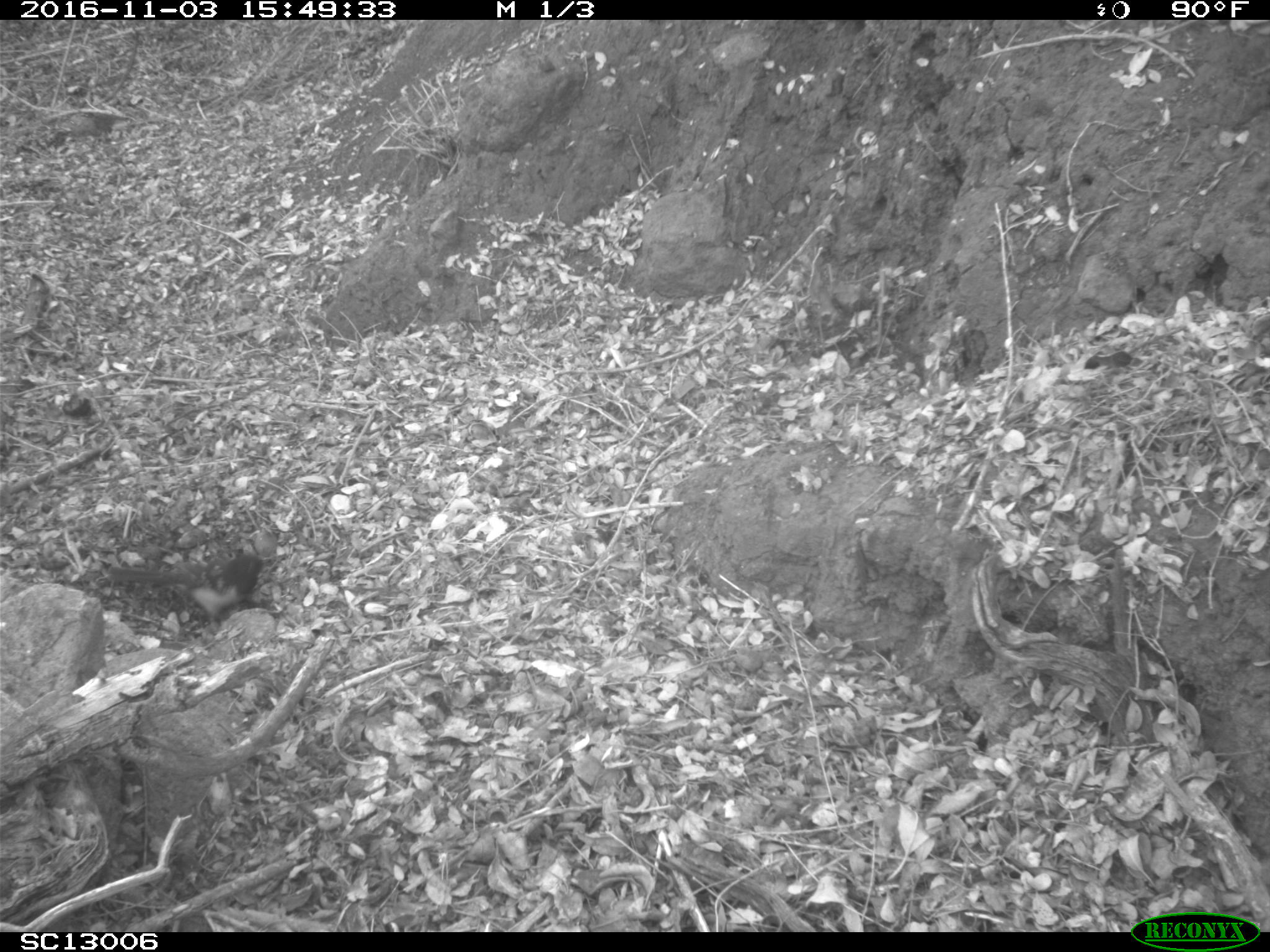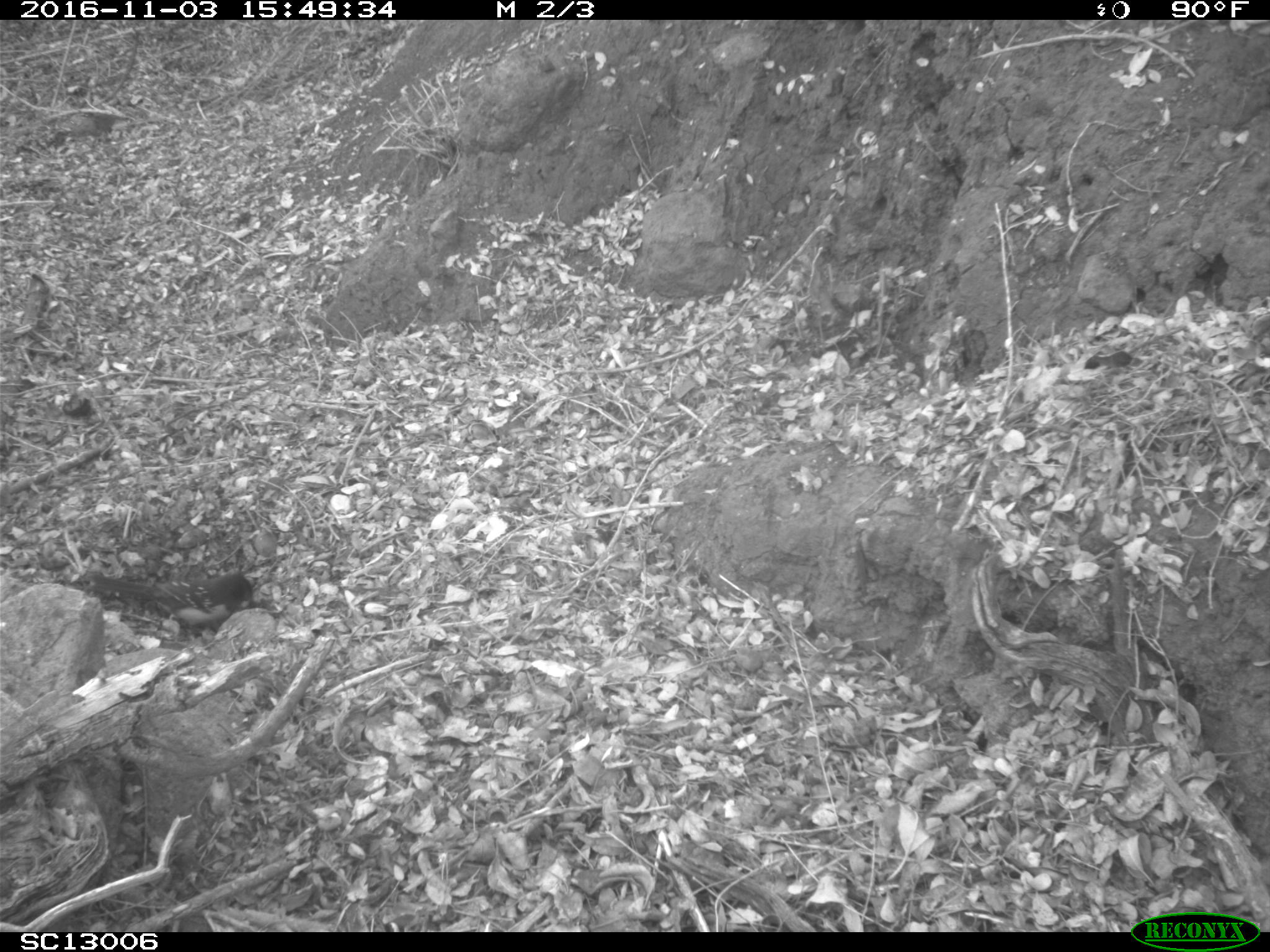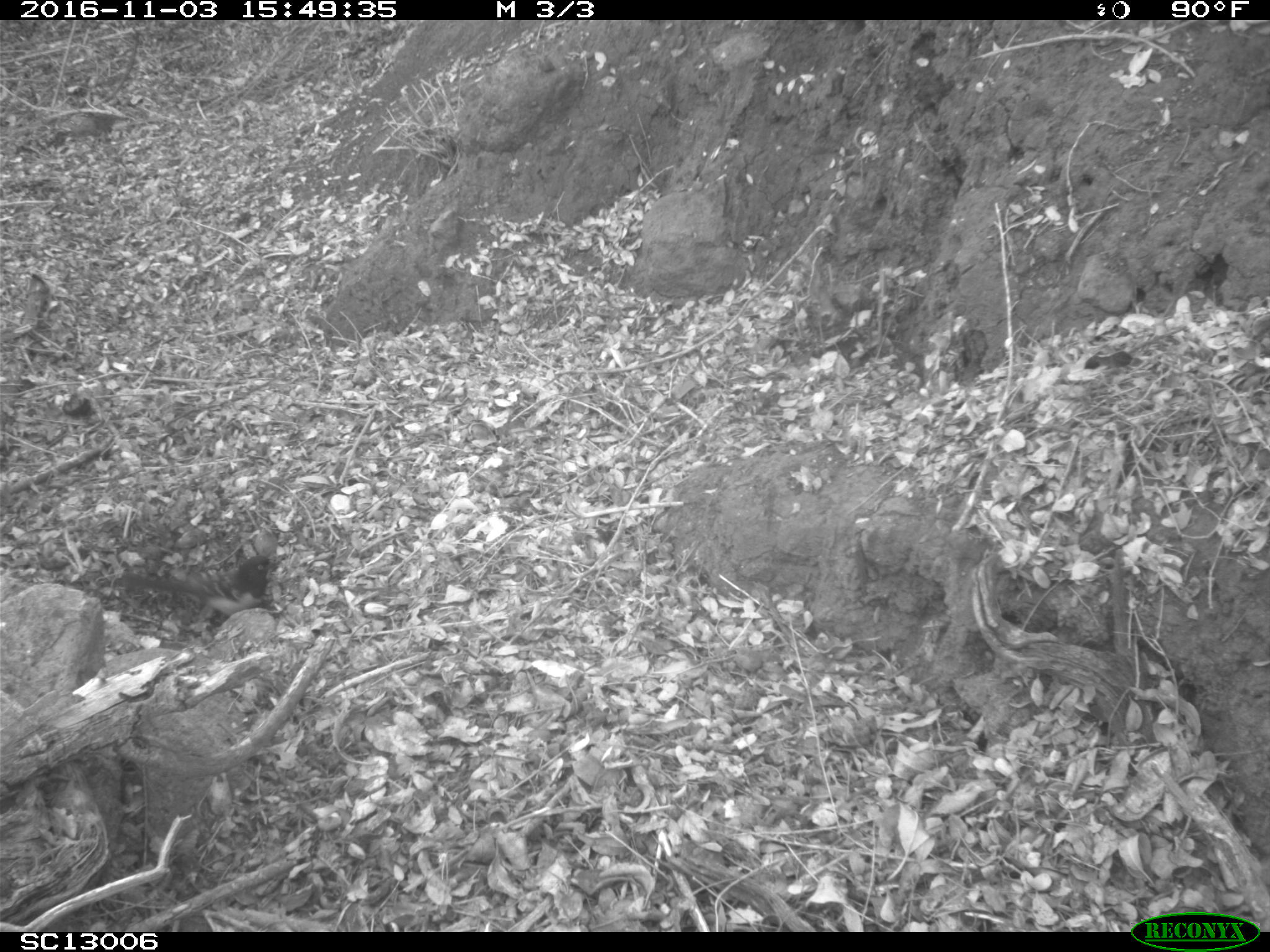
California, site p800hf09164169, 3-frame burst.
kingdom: Animalia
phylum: Chordata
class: Aves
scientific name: Aves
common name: bird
Bird (Aves).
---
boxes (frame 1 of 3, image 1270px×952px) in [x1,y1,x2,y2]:
bird: [100,555,292,662]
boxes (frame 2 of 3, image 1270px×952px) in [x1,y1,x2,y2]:
bird: [84,570,255,637]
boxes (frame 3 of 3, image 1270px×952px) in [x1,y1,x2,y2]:
bird: [115,553,282,618]